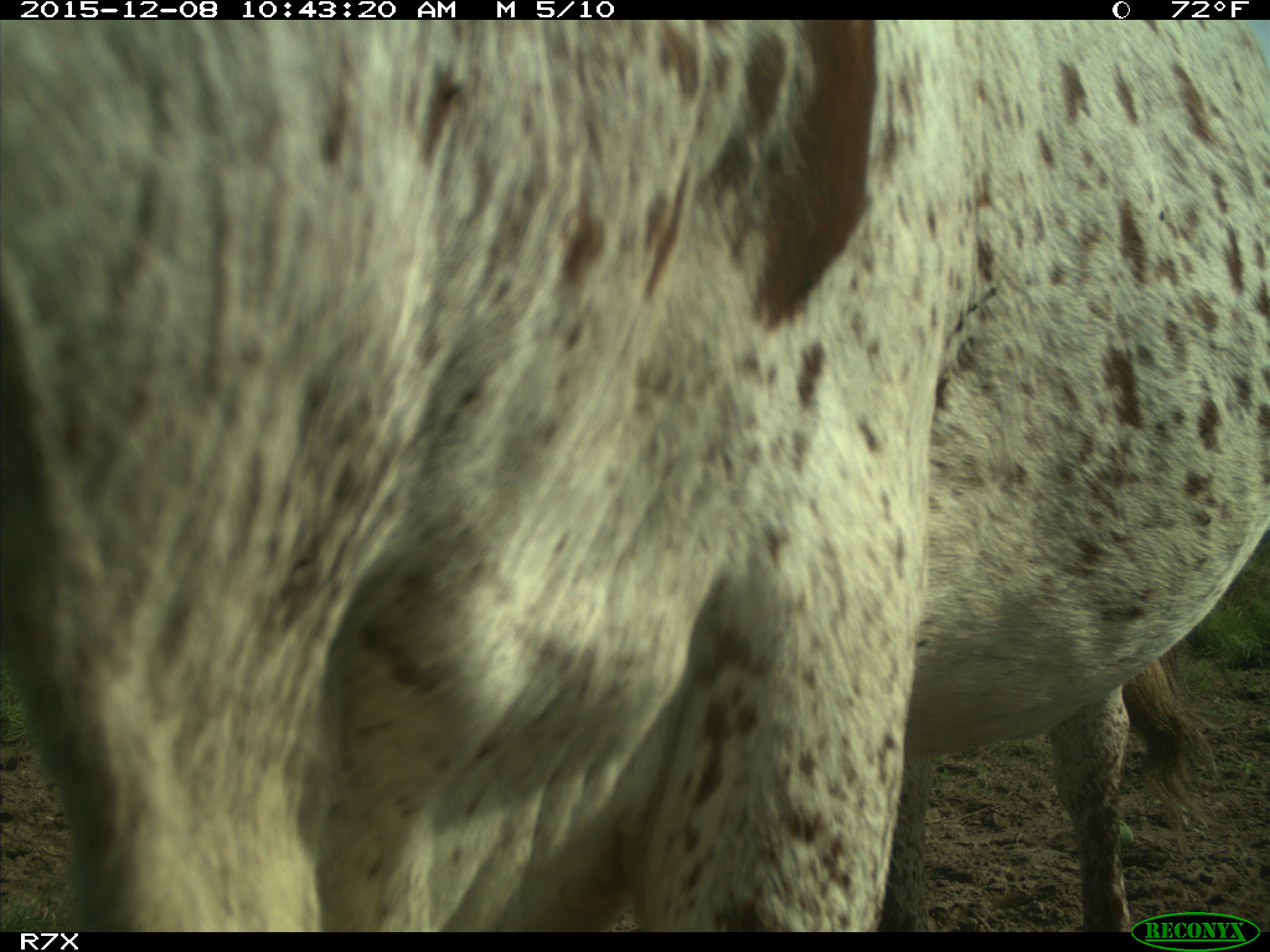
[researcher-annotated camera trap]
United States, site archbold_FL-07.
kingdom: Animalia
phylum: Chordata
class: Mammalia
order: Artiodactyla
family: Bovidae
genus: Bos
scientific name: Bos taurus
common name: domestic cow